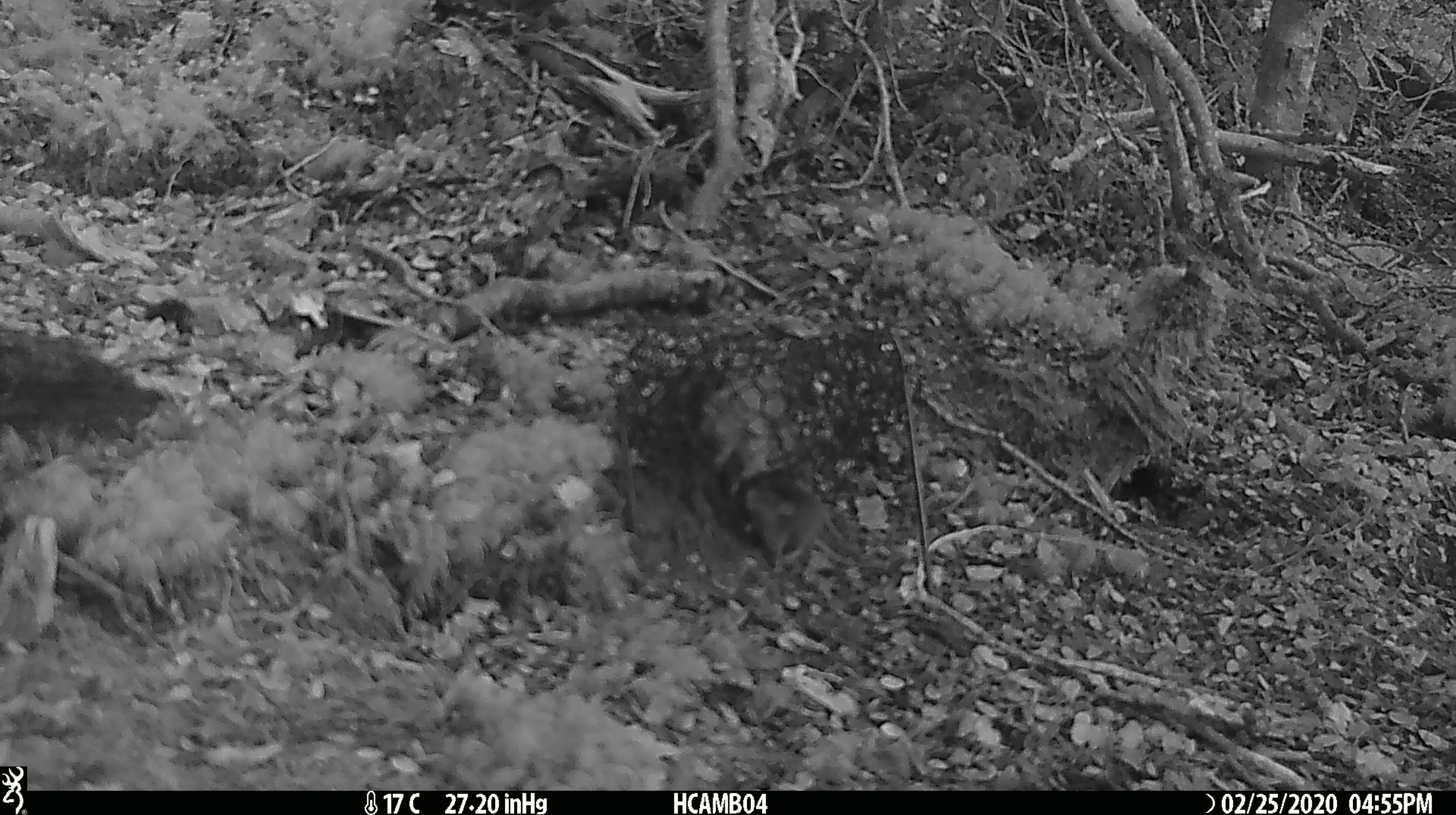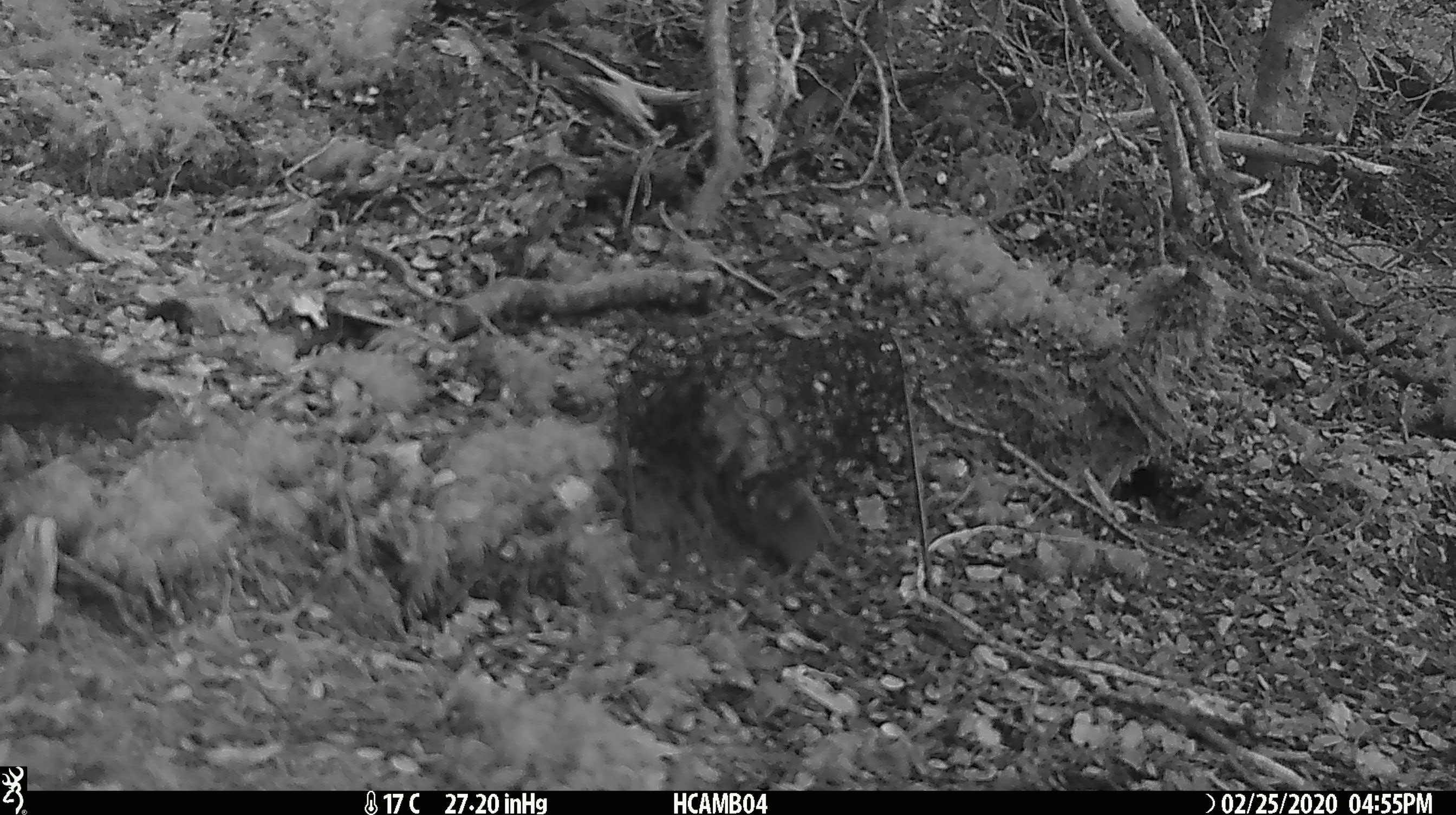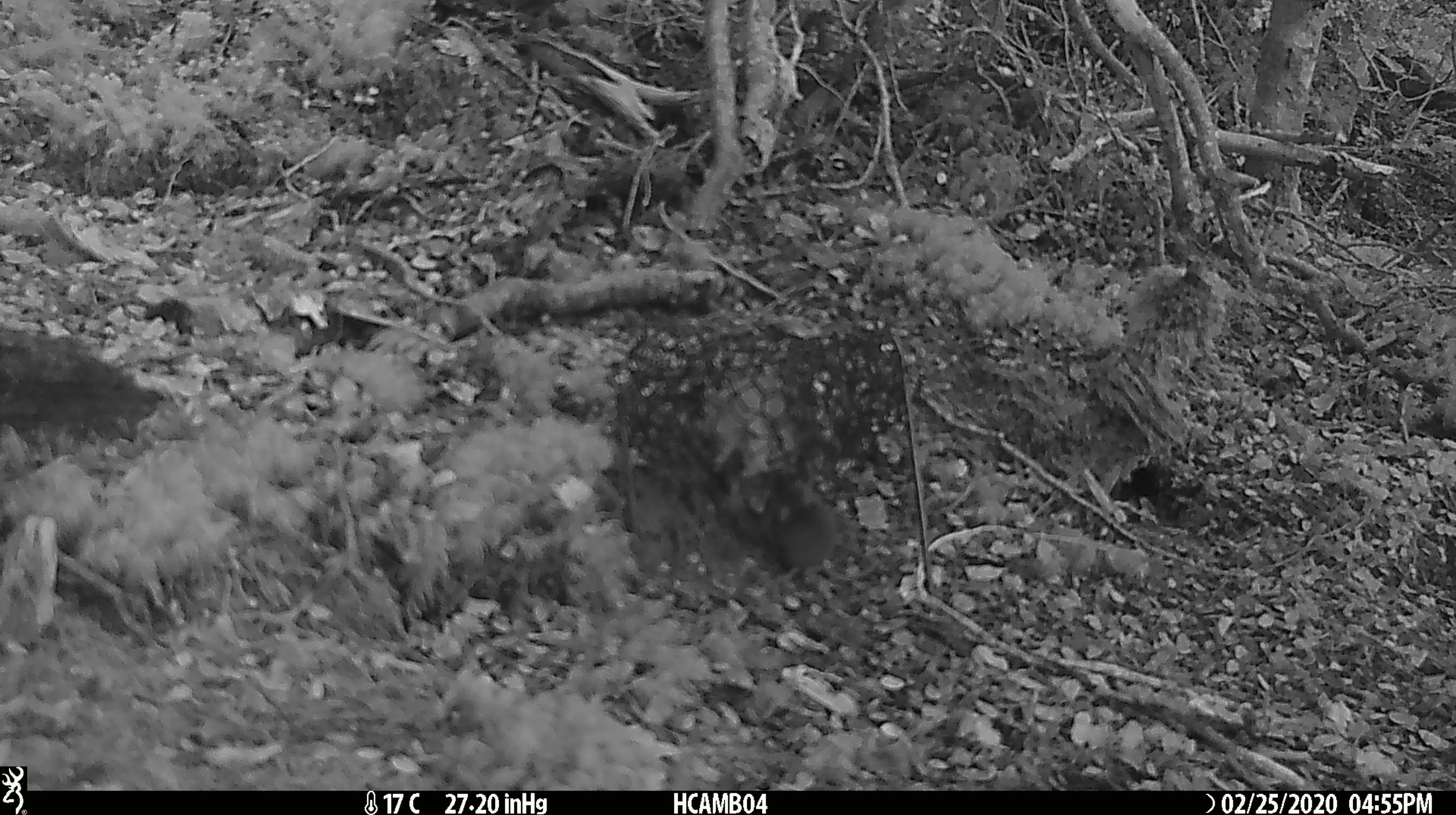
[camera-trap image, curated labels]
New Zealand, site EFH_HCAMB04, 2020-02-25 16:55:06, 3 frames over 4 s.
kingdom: Animalia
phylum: Chordata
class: Mammalia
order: Rodentia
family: Muridae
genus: Mus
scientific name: Mus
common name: mouse